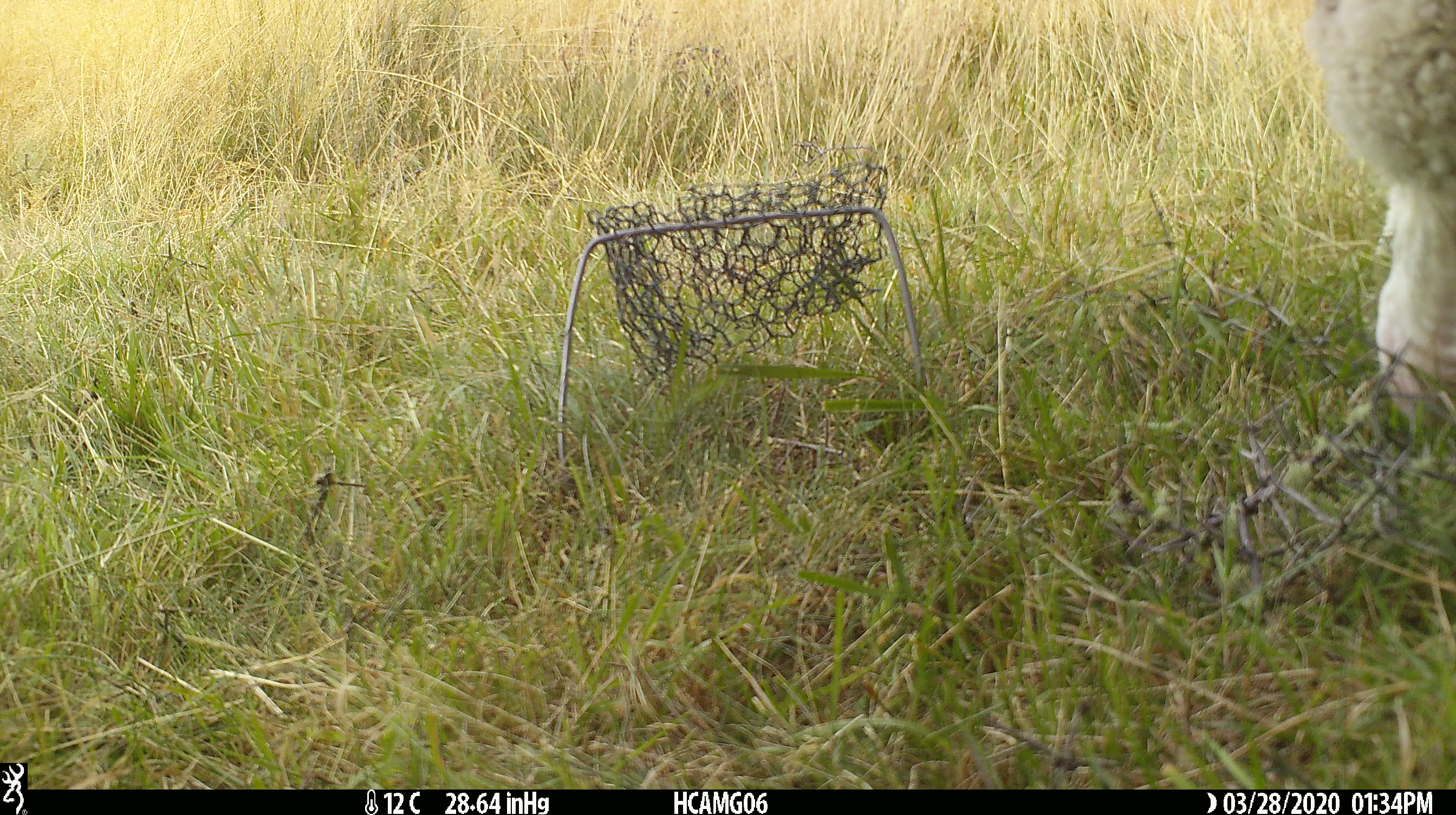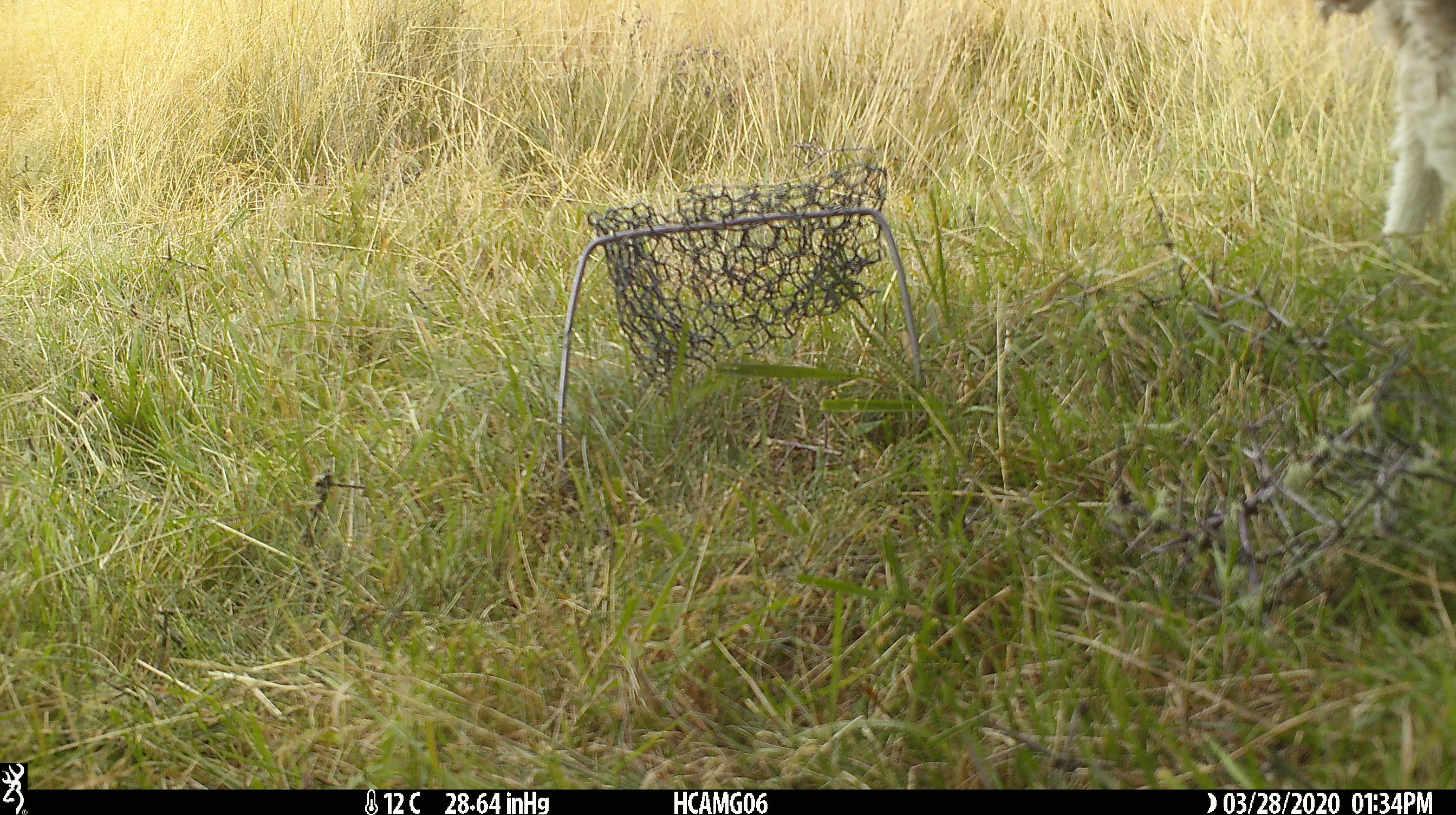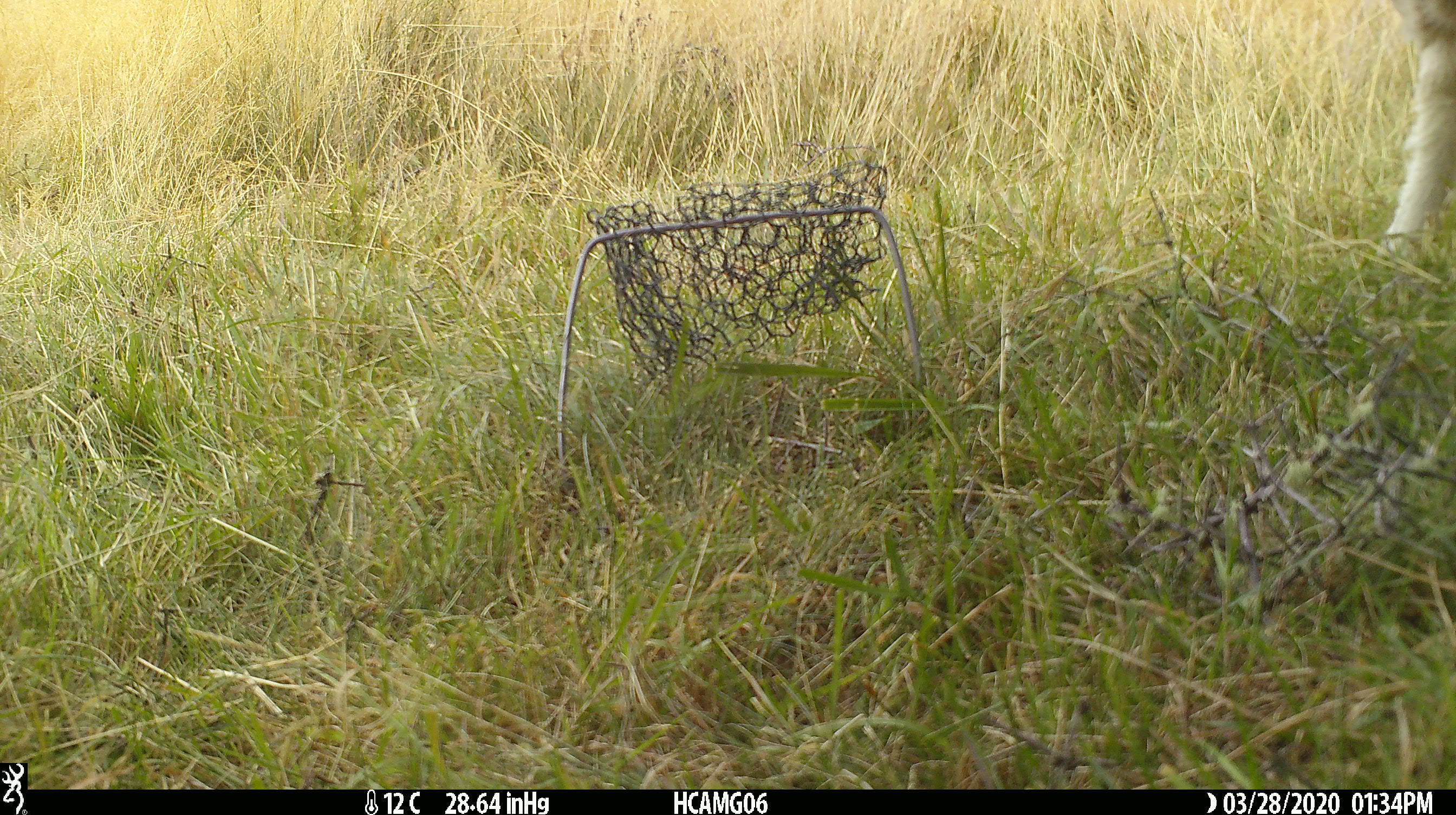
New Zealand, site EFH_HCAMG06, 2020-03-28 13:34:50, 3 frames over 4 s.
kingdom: Animalia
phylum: Chordata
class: Mammalia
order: Artiodactyla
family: Bovidae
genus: Ovis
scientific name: Ovis aries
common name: domestic sheep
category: sheep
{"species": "sheep (domestic sheep) (Ovis aries)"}